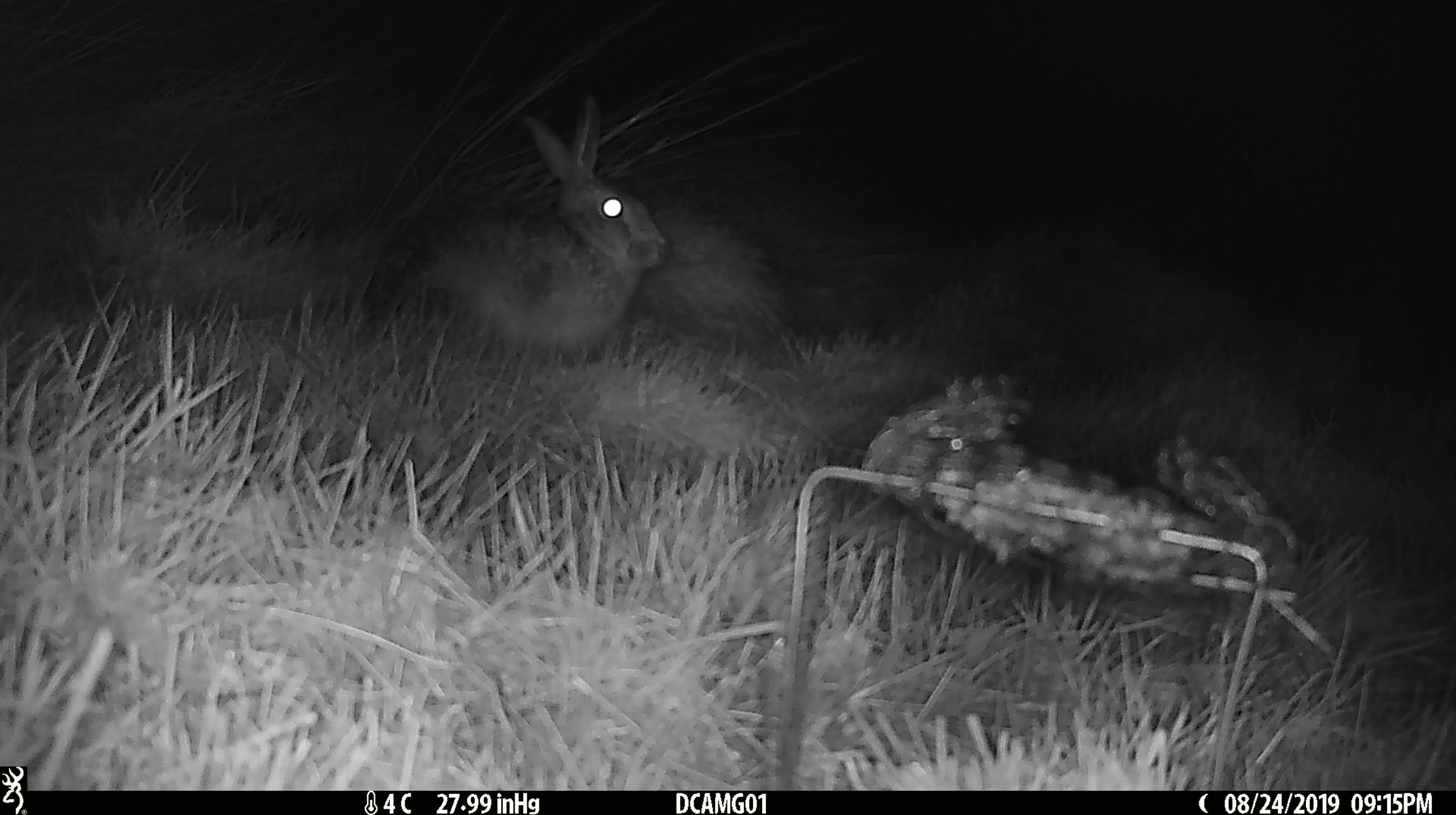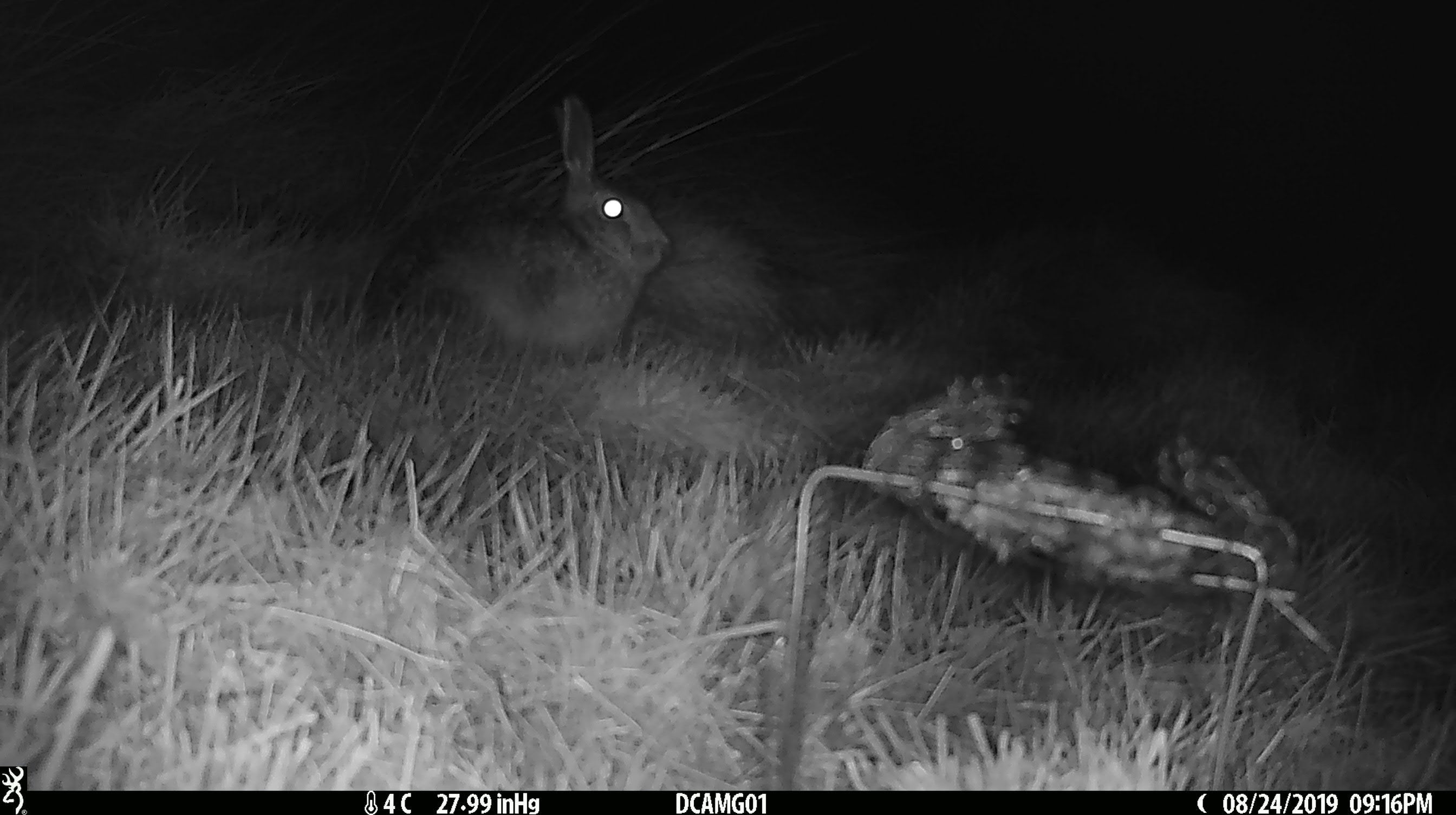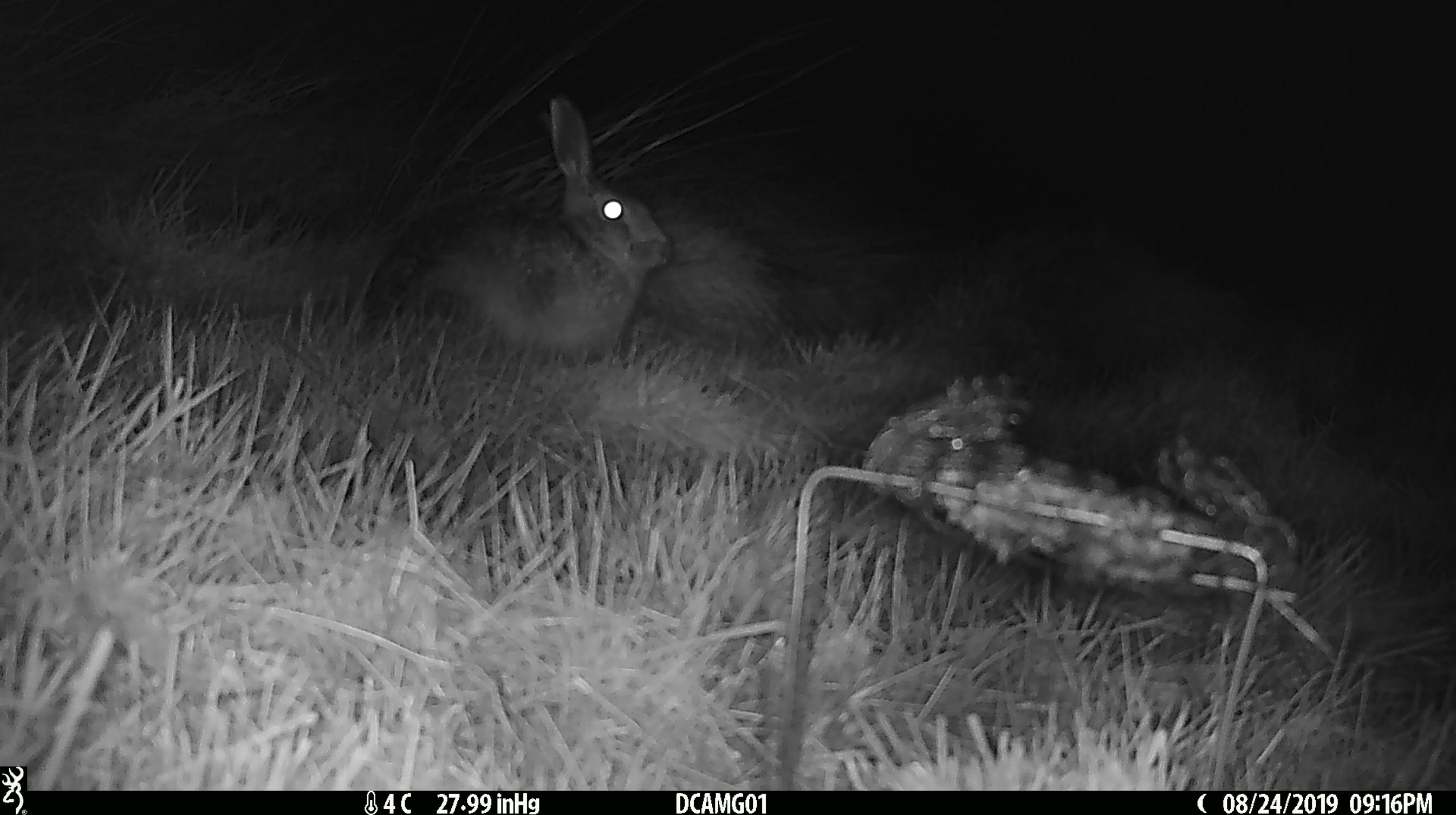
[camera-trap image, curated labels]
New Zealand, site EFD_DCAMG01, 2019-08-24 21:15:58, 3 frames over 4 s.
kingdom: Animalia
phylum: Chordata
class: Mammalia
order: Lagomorpha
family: Leporidae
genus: Lepus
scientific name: Lepus europaeus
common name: brown hare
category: hare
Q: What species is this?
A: Hare (brown hare) (Lepus europaeus).